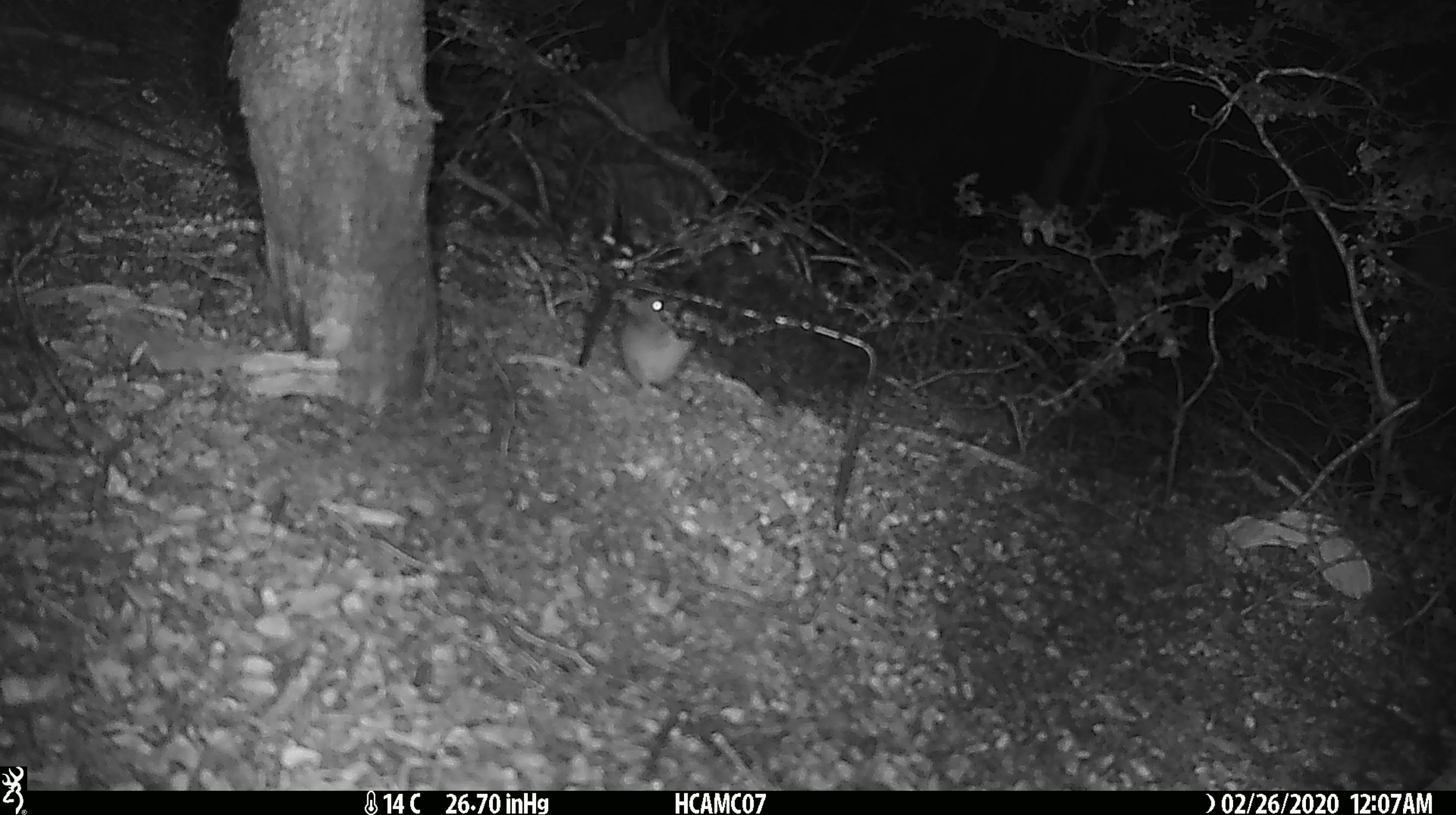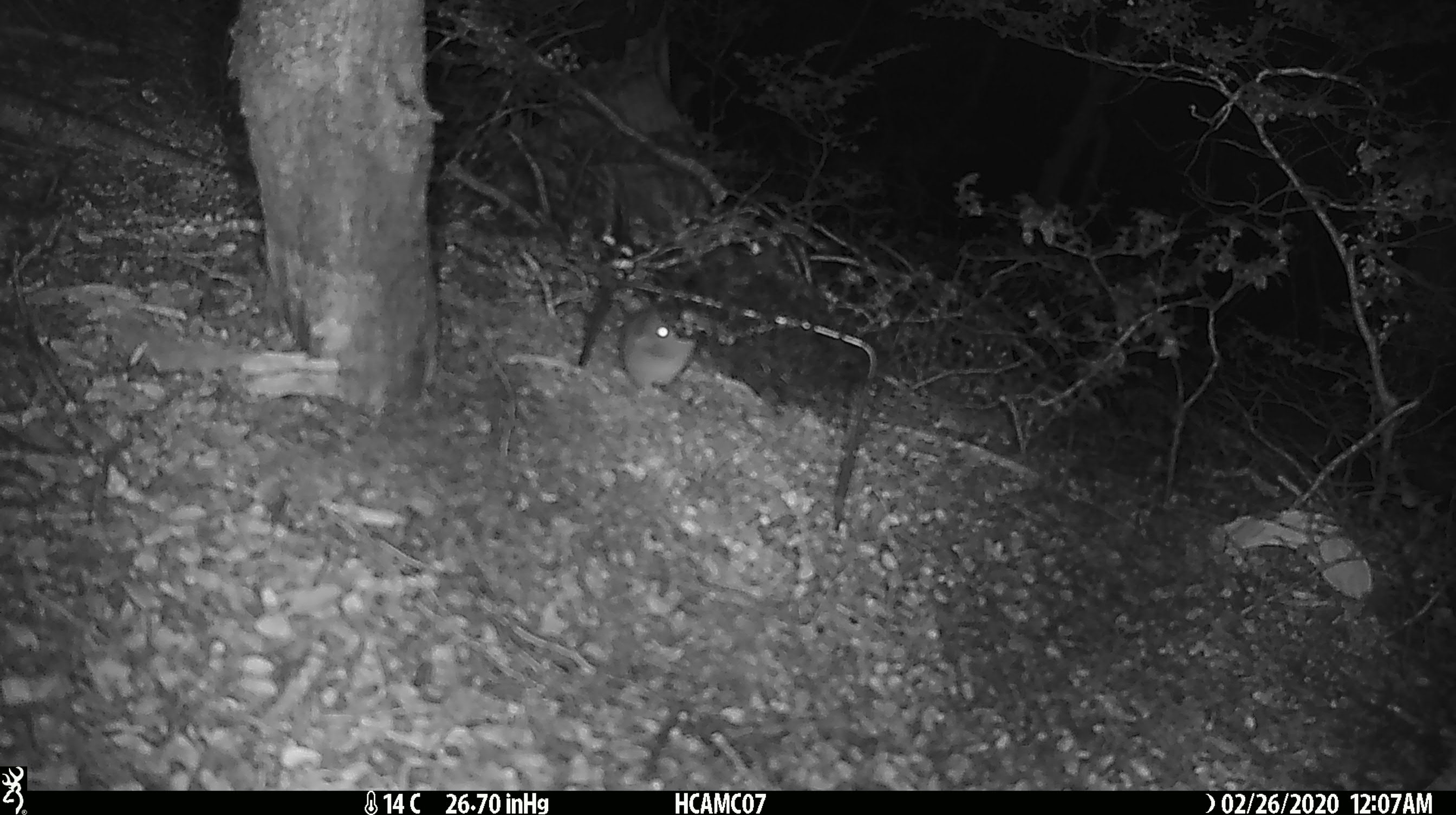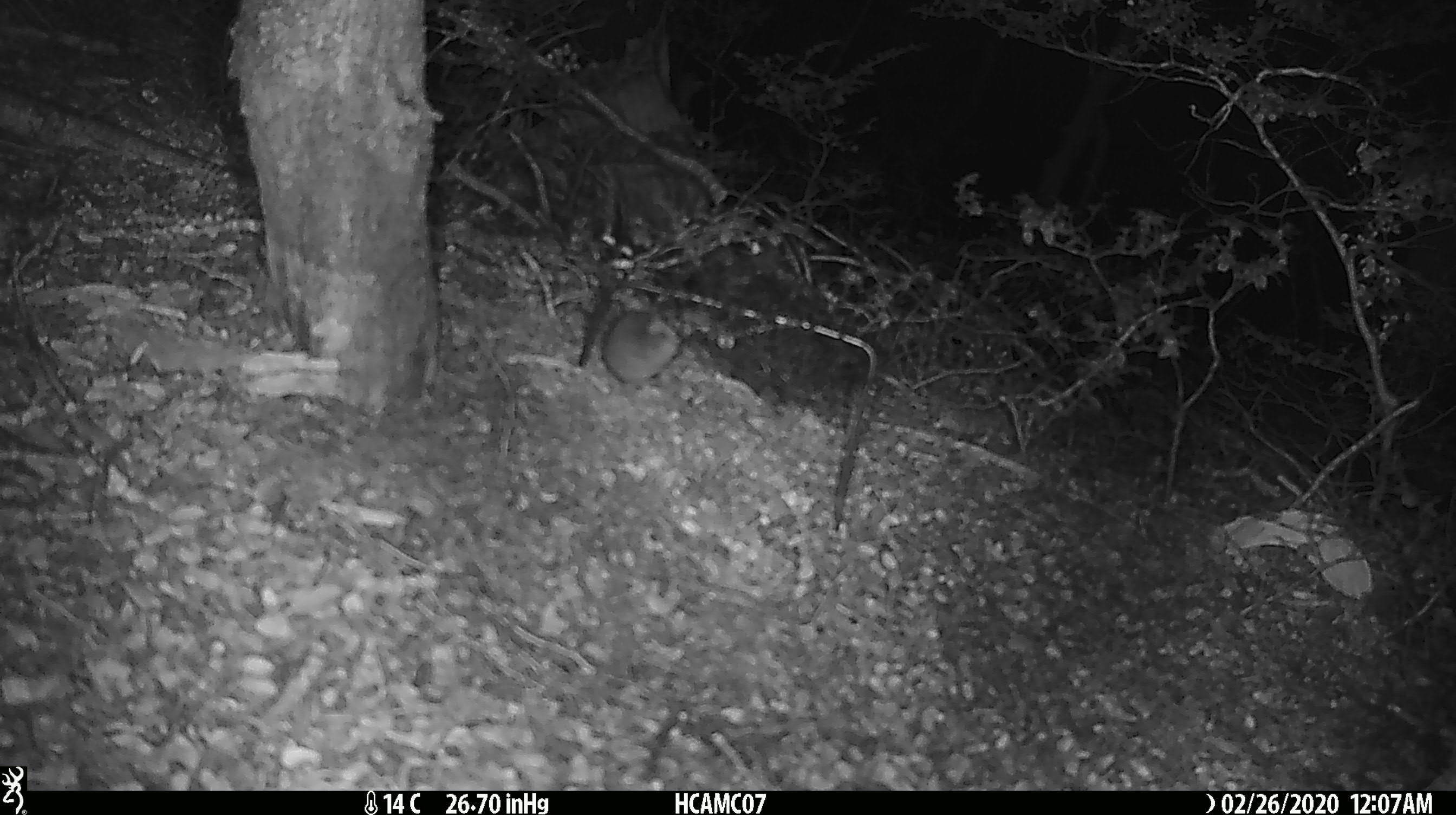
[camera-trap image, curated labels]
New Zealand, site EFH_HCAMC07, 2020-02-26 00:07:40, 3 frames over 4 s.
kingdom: Animalia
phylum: Chordata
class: Mammalia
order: Rodentia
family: Muridae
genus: Mus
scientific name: Mus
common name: mouse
Mouse (Mus).